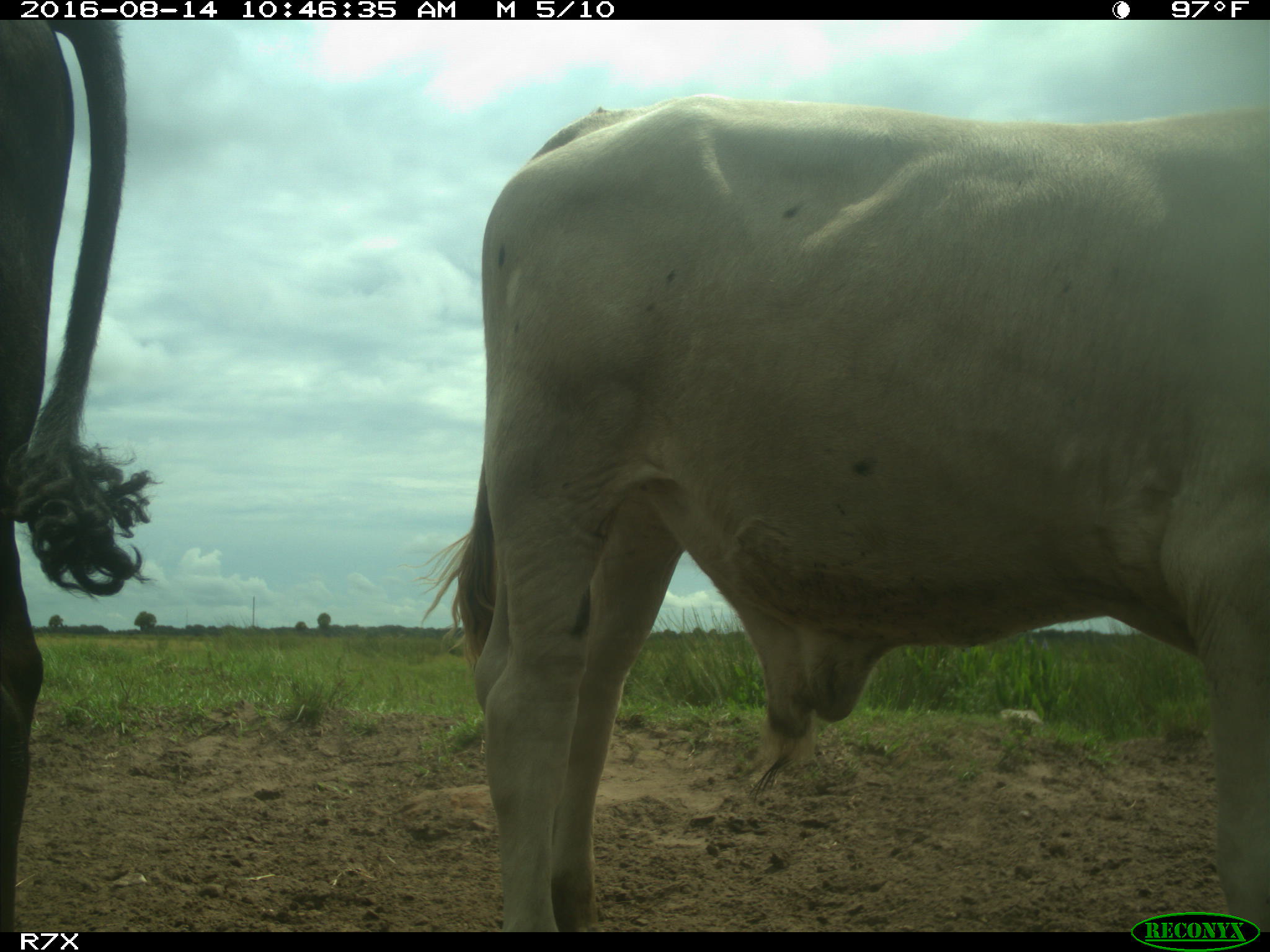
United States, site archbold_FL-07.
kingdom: Animalia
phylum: Chordata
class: Mammalia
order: Artiodactyla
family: Bovidae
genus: Bos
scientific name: Bos taurus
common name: domestic cow